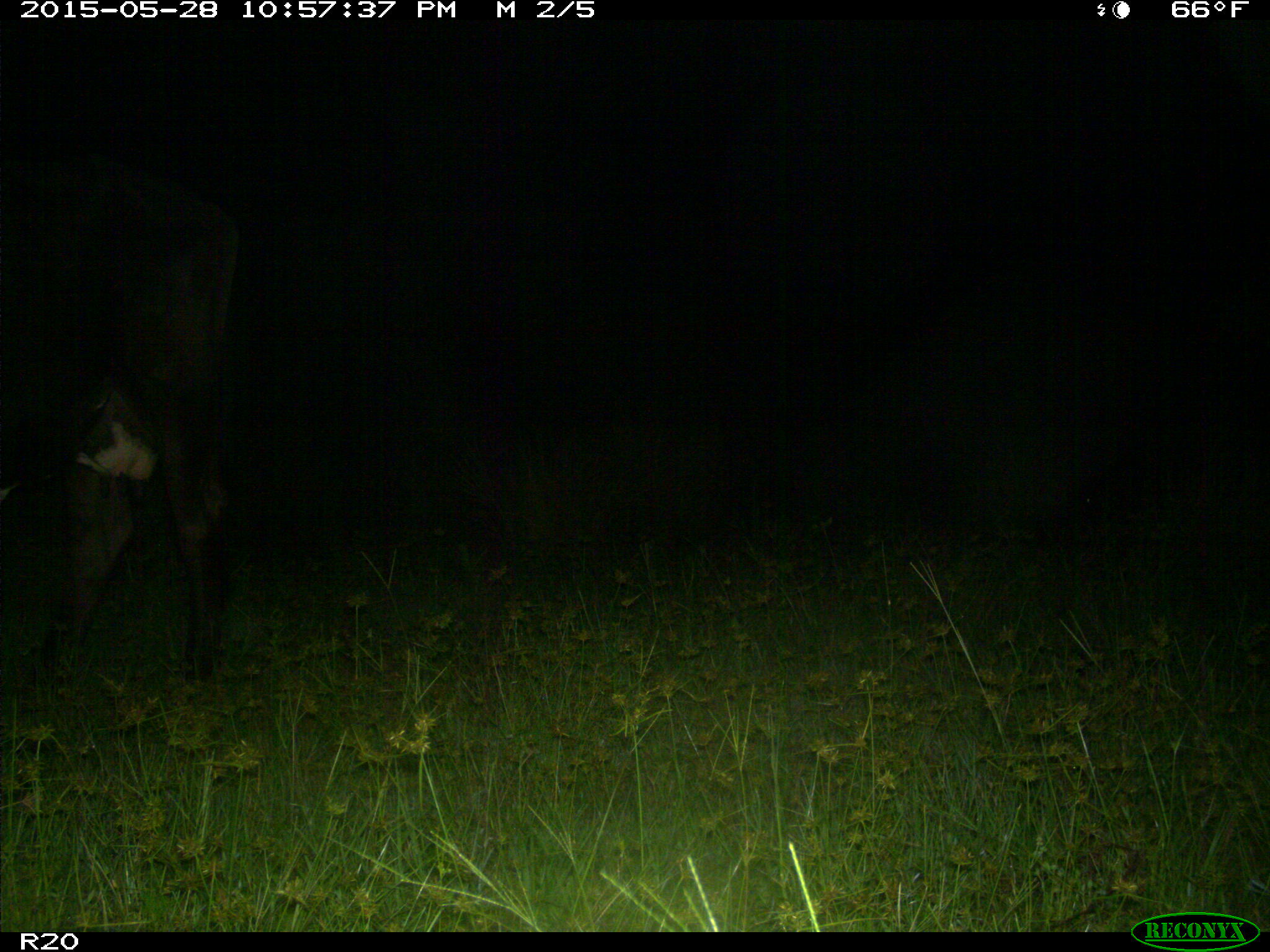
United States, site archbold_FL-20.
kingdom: Animalia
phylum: Chordata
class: Mammalia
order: Artiodactyla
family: Bovidae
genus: Bos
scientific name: Bos taurus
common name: domestic cow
Bos taurus (domestic cow).